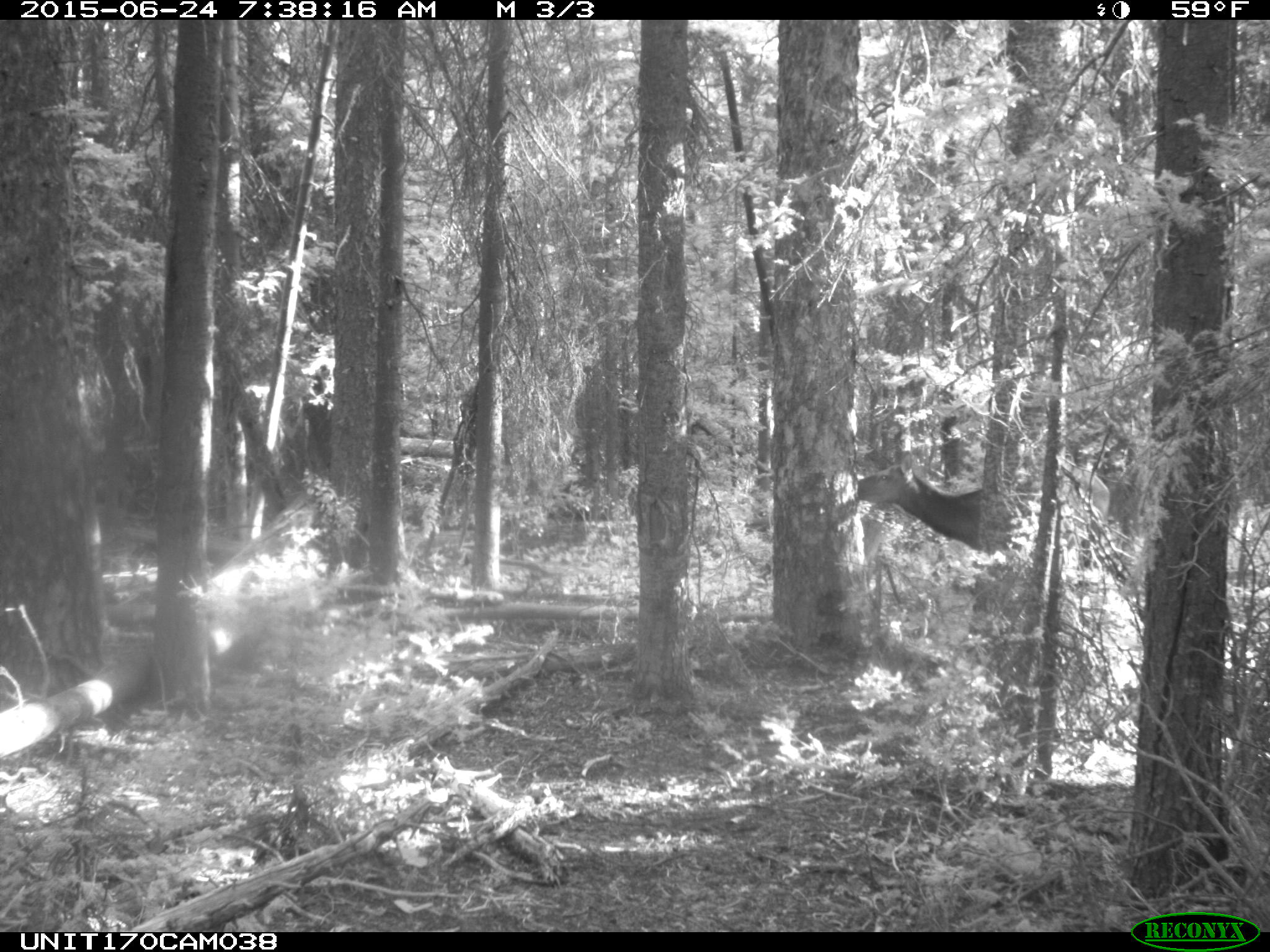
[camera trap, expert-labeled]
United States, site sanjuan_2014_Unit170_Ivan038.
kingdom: Animalia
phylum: Chordata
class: Mammalia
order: Artiodactyla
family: Cervidae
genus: Cervus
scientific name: Cervus elaphus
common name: red deer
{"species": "Cervus elaphus (red deer)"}